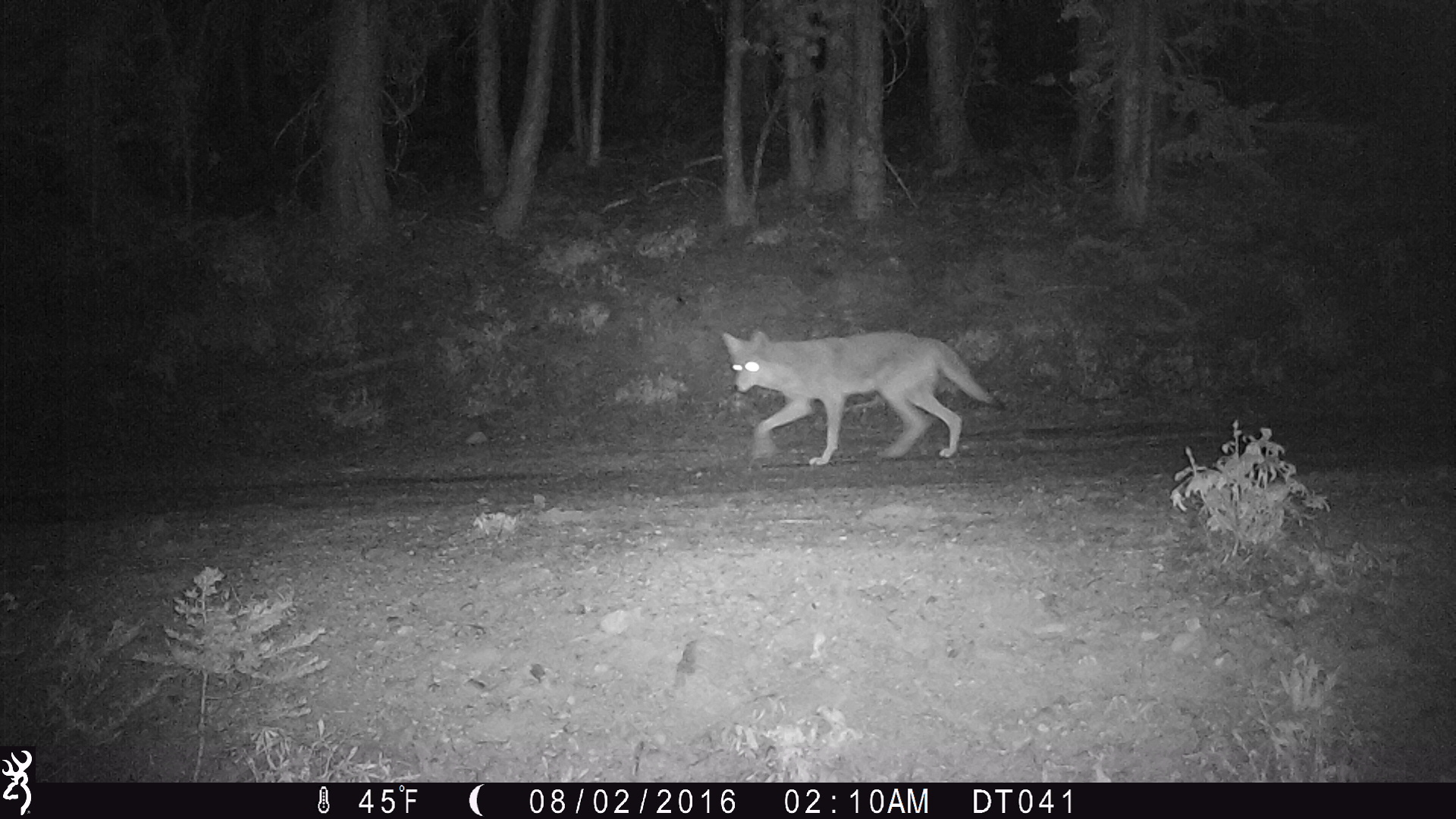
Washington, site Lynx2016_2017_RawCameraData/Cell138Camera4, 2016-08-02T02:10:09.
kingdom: Animalia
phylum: Chordata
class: Mammalia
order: Carnivora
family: Canidae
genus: Canis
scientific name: Canis latrans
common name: coyote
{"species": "Canis latrans (coyote)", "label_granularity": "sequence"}